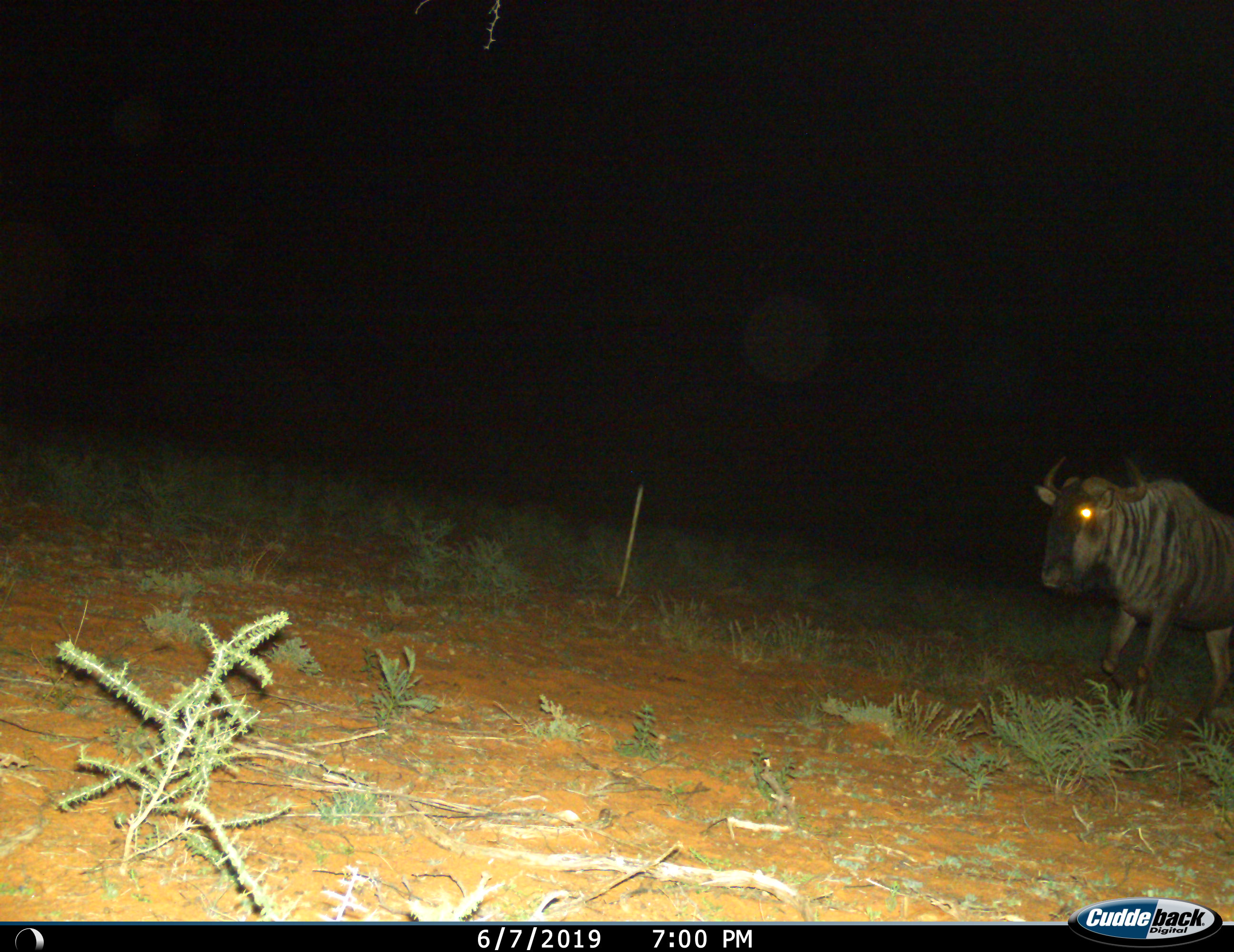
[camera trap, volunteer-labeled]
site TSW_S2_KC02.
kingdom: Animalia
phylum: Chordata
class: Mammalia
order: Artiodactyla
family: Bovidae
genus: Connochaetes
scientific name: Connochaetes taurinus taurinus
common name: blue wildebeest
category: wildebeestblue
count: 1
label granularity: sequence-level